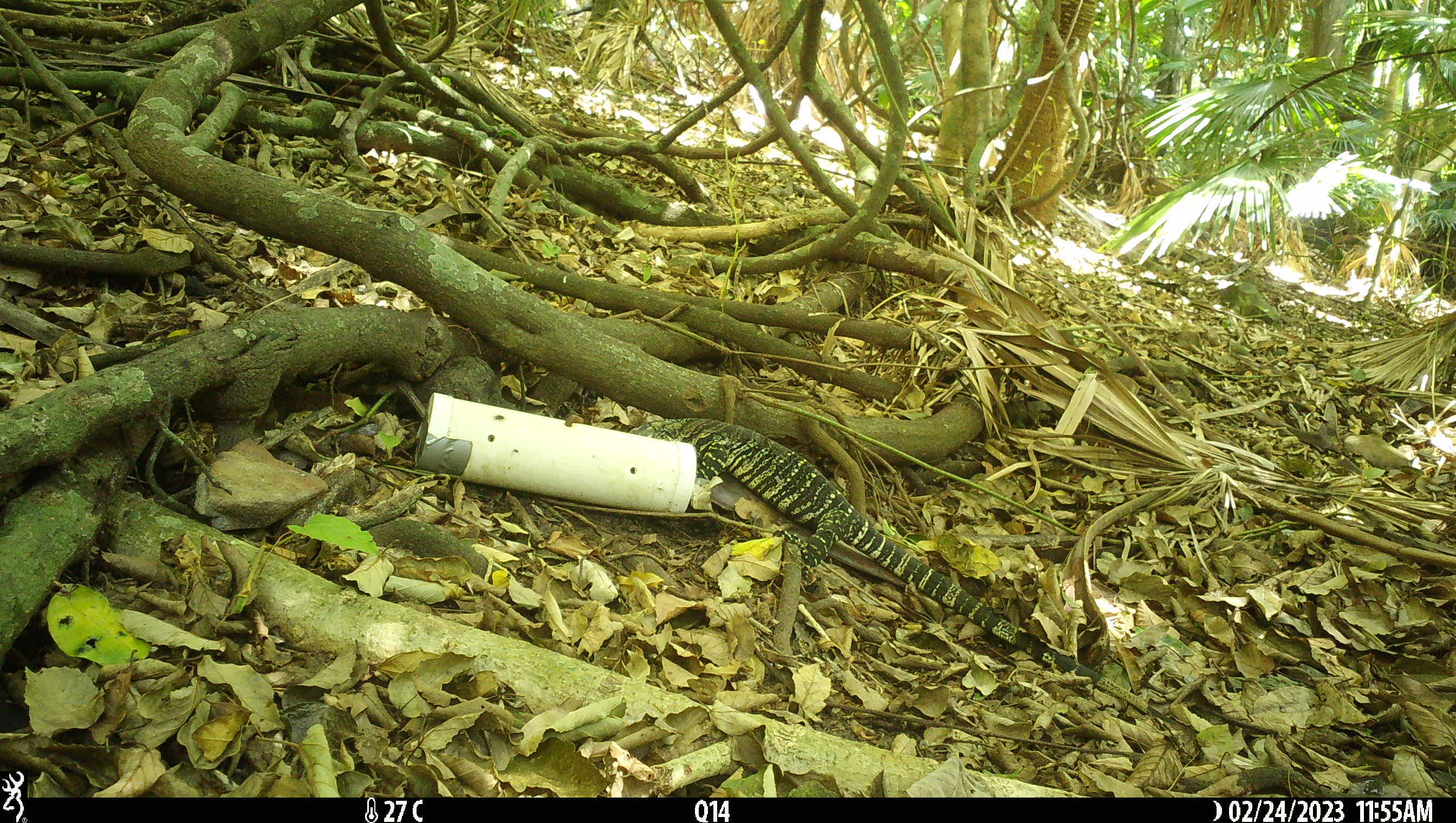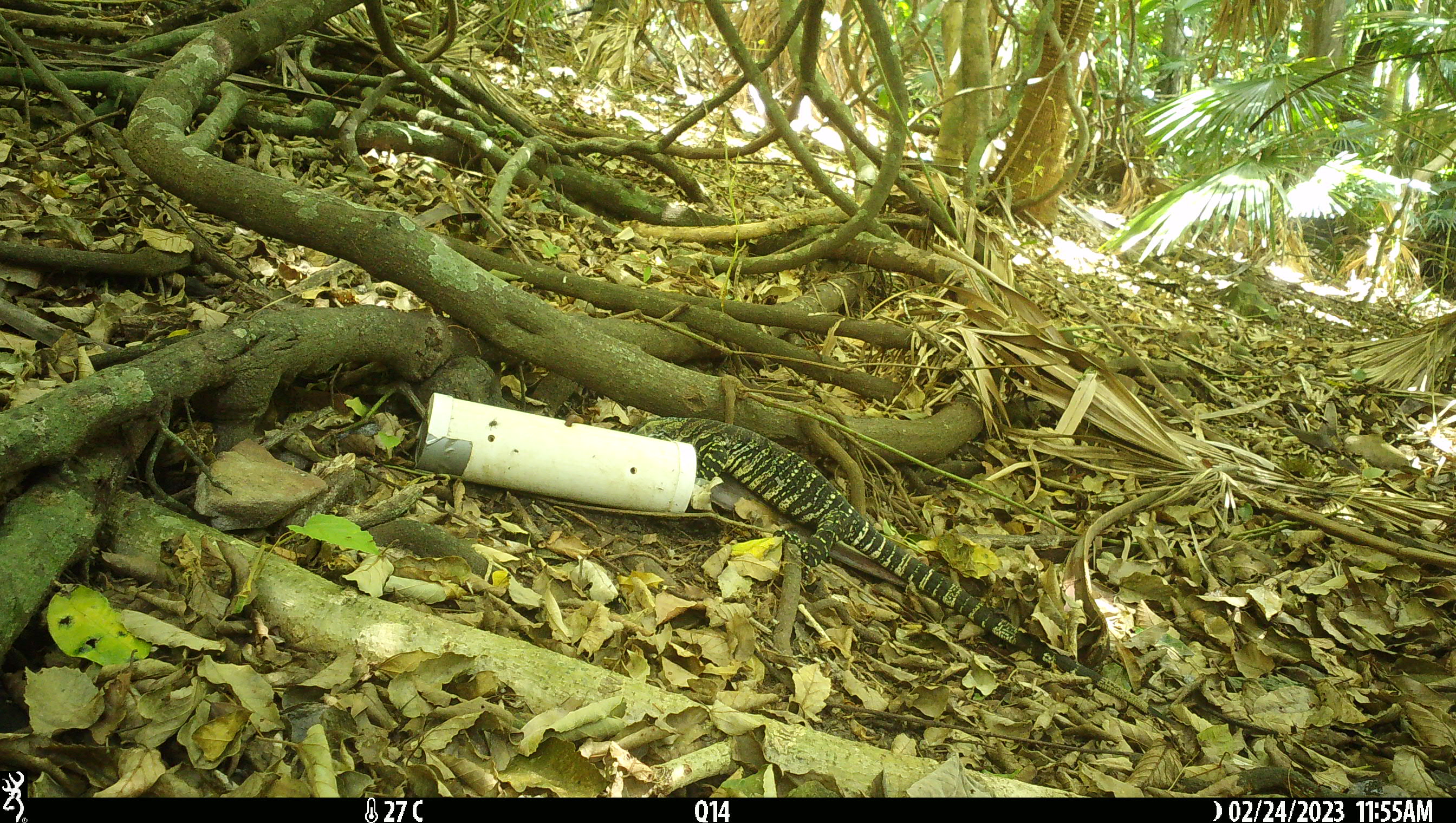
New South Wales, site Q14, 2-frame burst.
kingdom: Animalia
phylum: Chordata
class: Reptilia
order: Squamata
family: Varanidae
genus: Varanus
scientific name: Varanus varius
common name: lace monitor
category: goanna